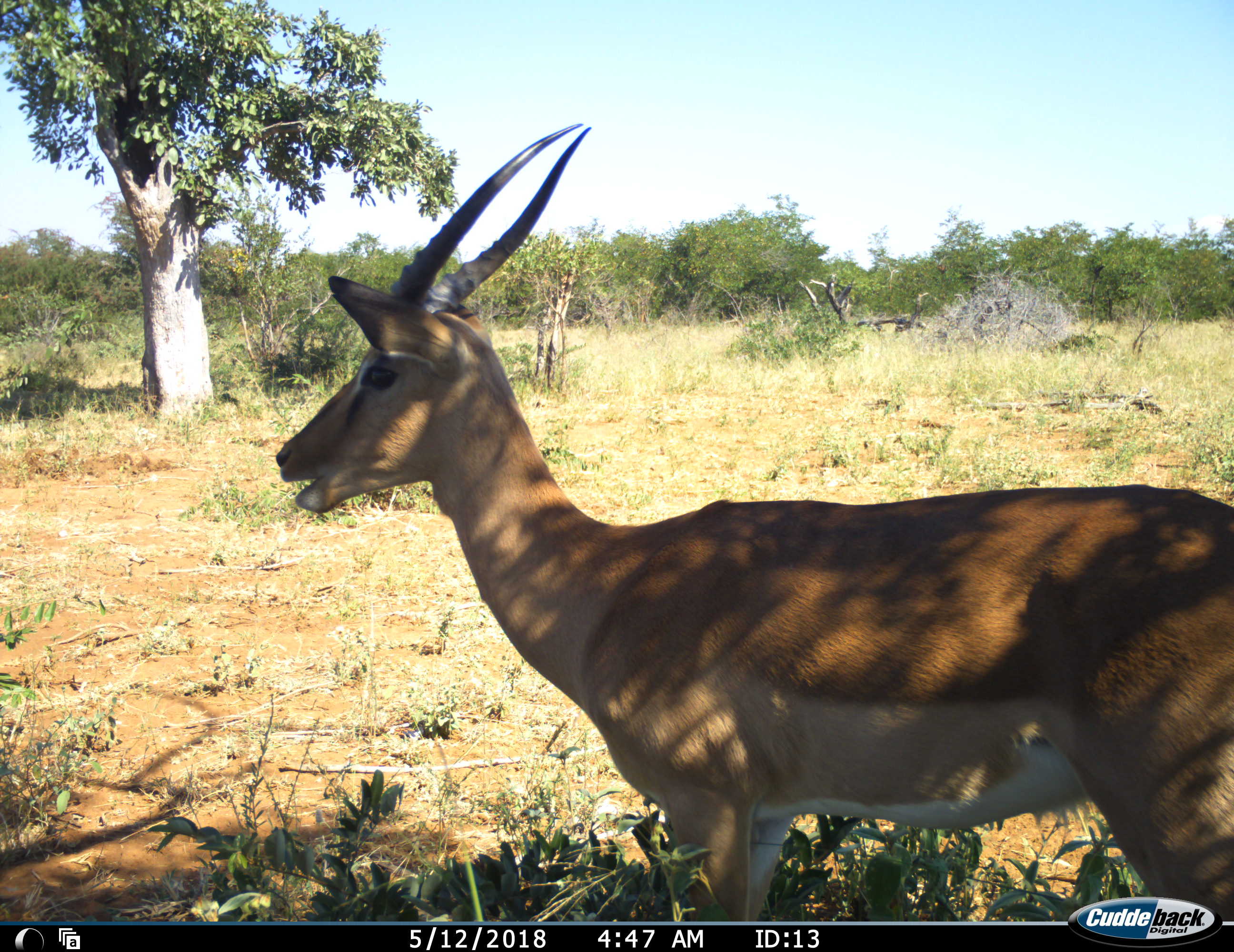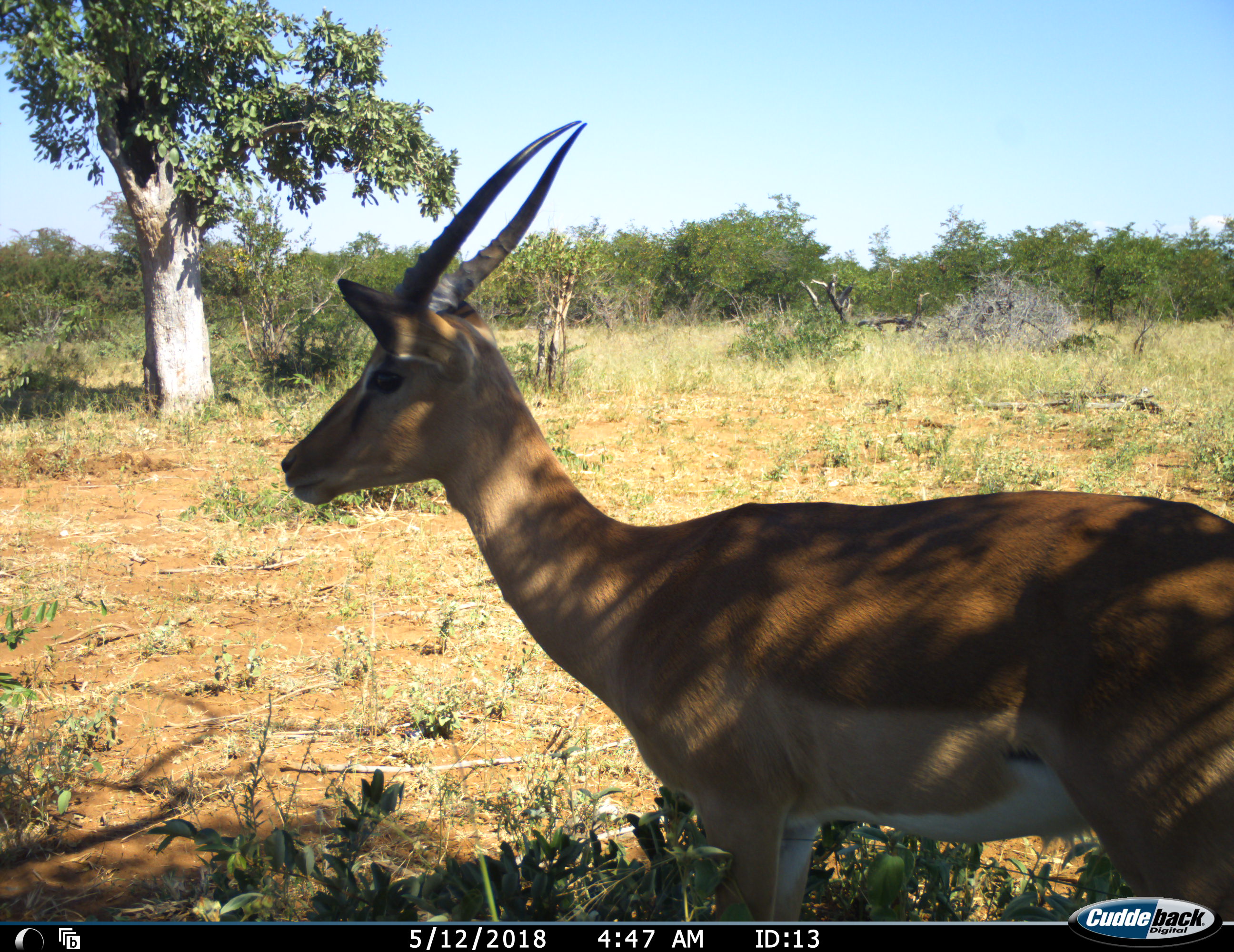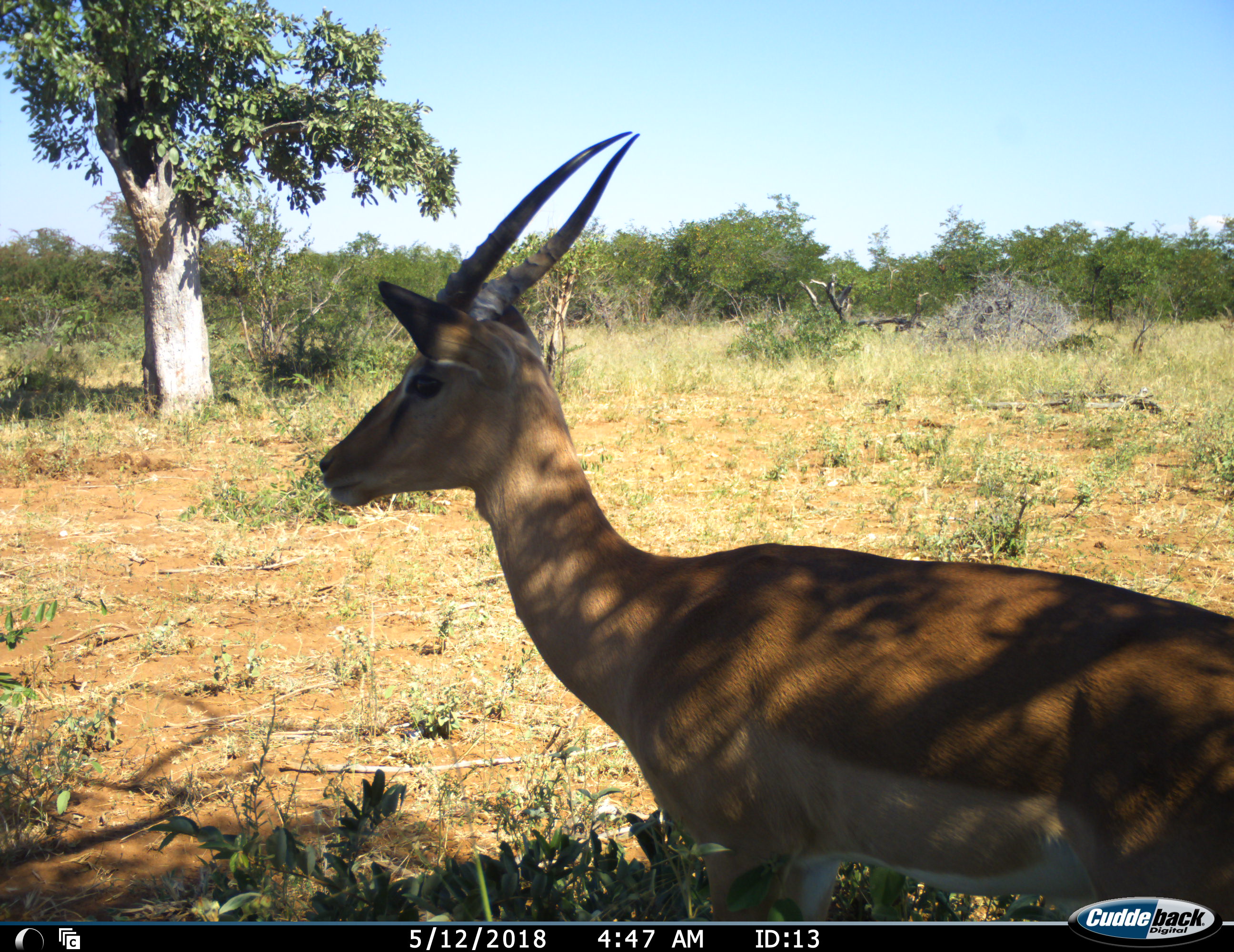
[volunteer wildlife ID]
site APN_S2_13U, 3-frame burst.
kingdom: Animalia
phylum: Chordata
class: Mammalia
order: Artiodactyla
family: Bovidae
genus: Aepyceros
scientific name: Aepyceros melampus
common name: impala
Impala (Aepyceros melampus), count 1. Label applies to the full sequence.